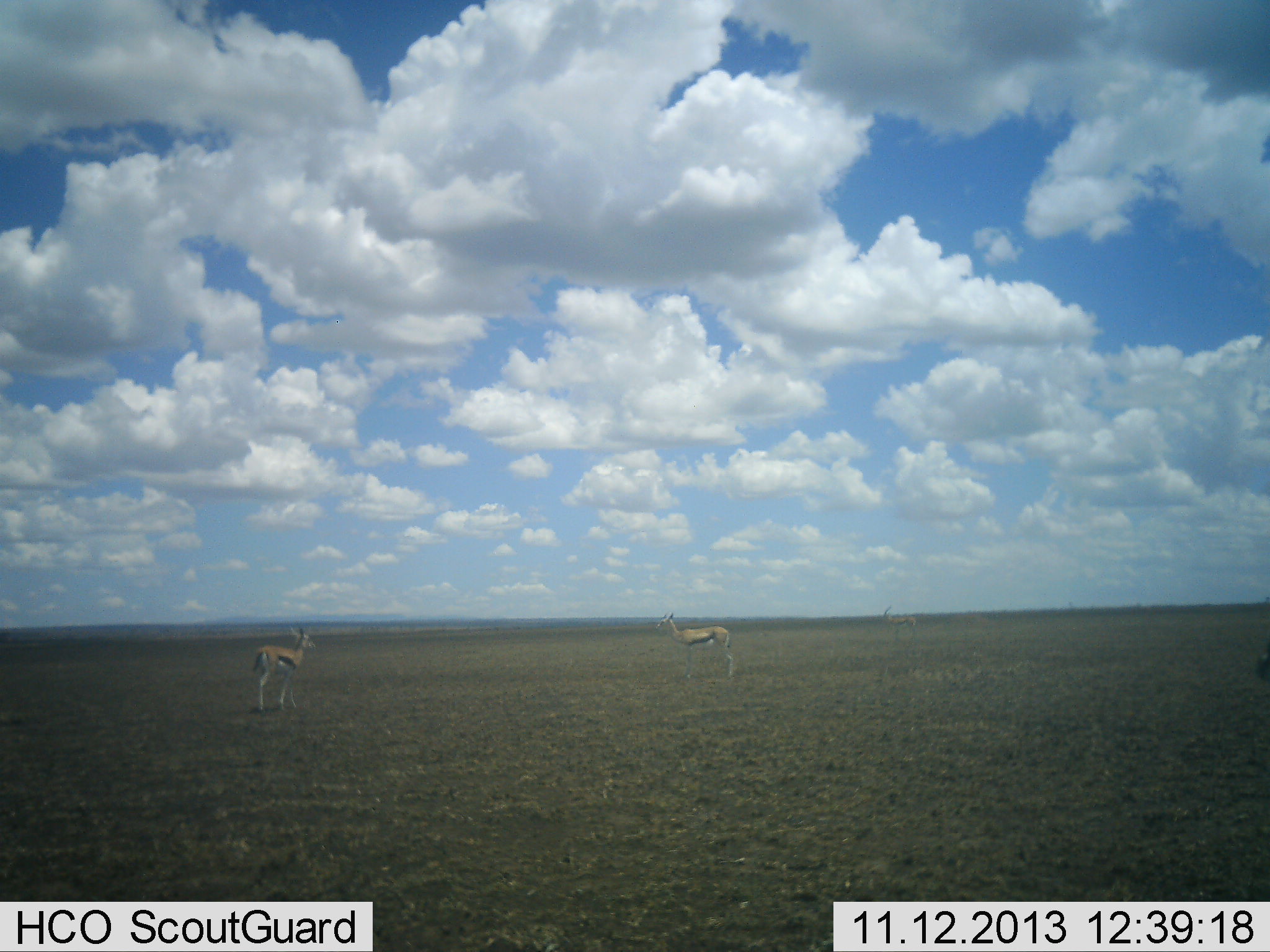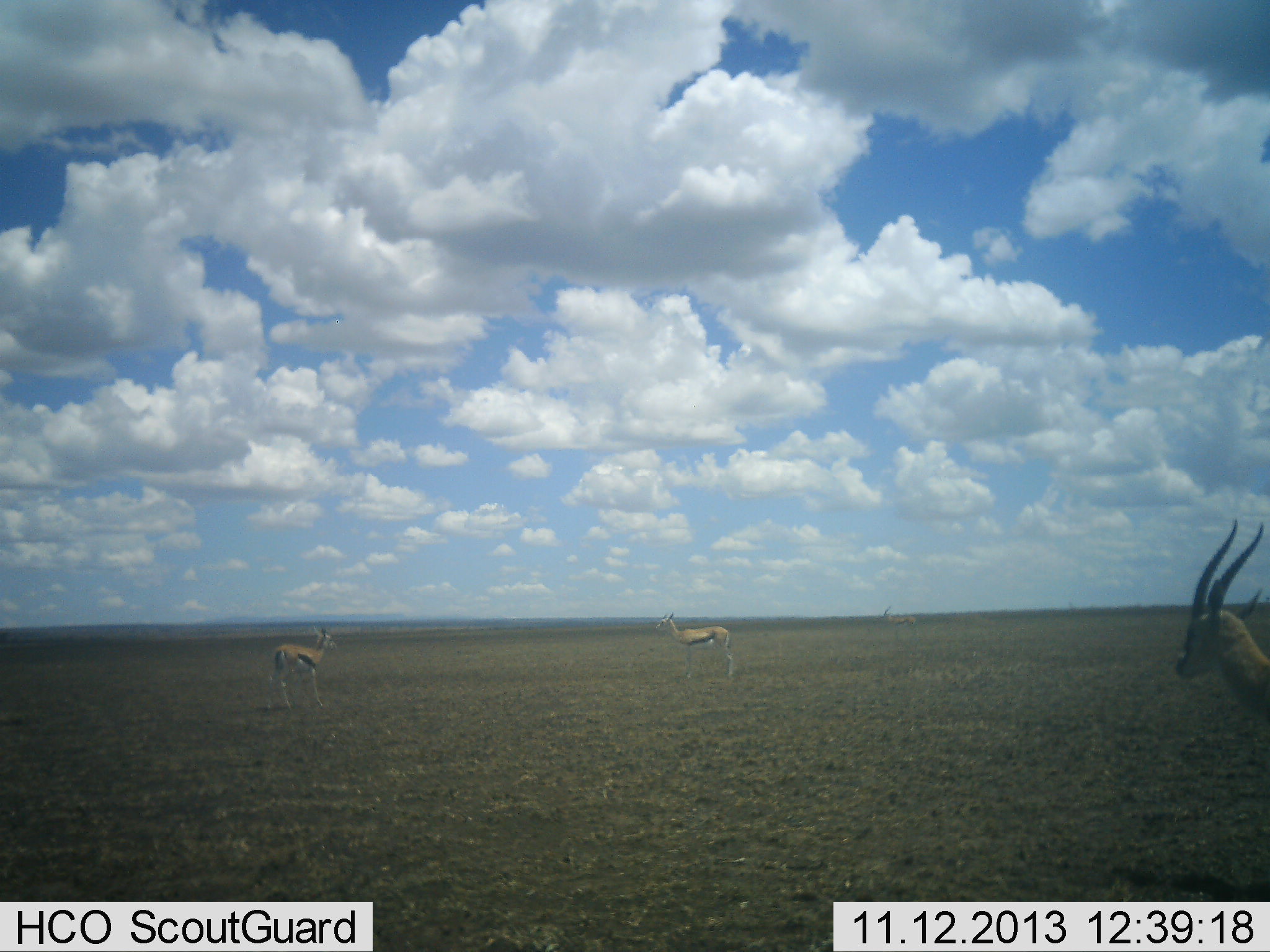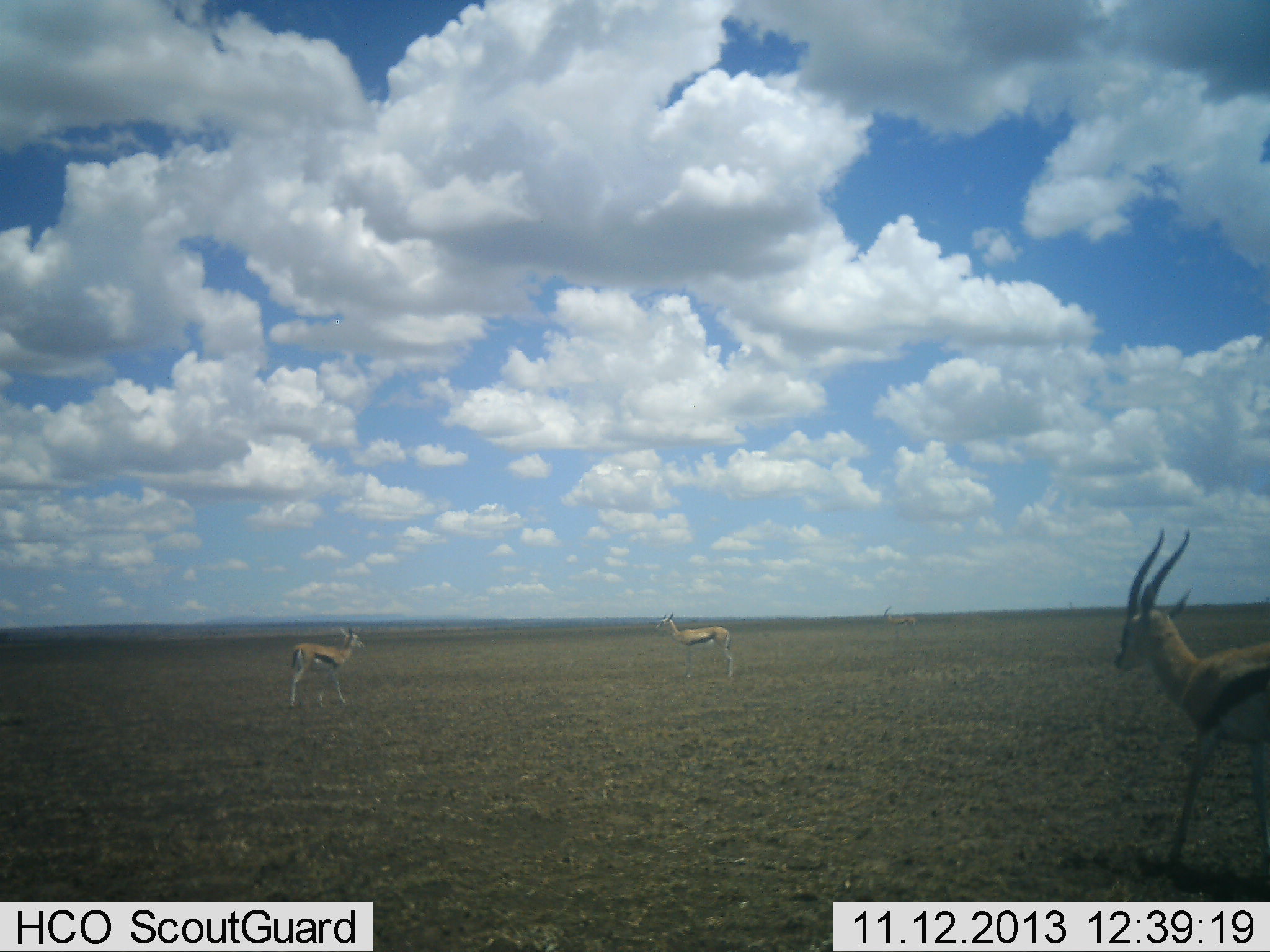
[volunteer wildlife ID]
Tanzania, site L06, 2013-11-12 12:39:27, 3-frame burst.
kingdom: Animalia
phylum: Chordata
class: Mammalia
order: Artiodactyla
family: Bovidae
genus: Eudorcas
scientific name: Eudorcas thomsonii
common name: thomson's gazelle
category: gazellethomsons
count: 3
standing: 100%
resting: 0%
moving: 90%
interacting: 0%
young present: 0%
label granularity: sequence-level